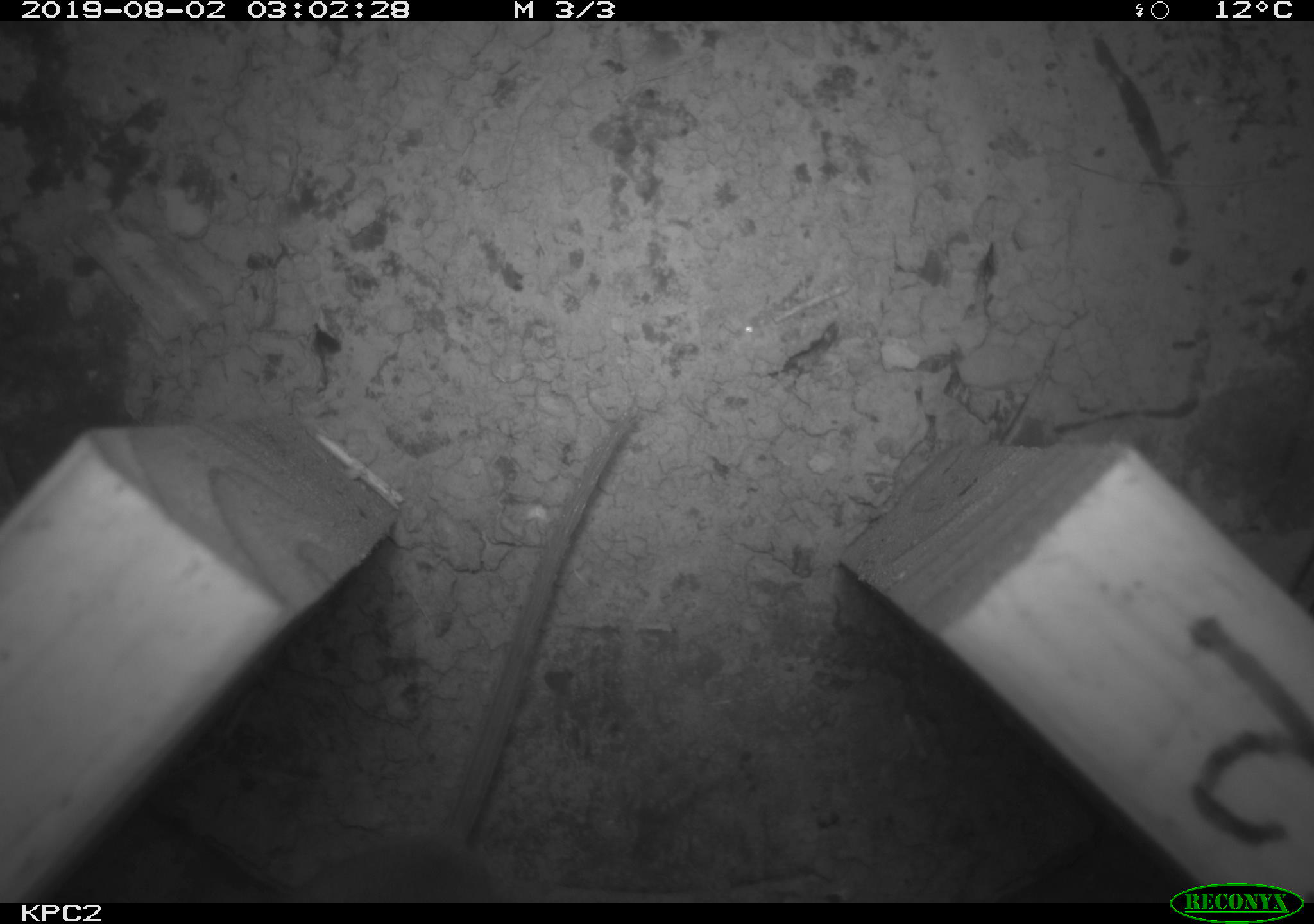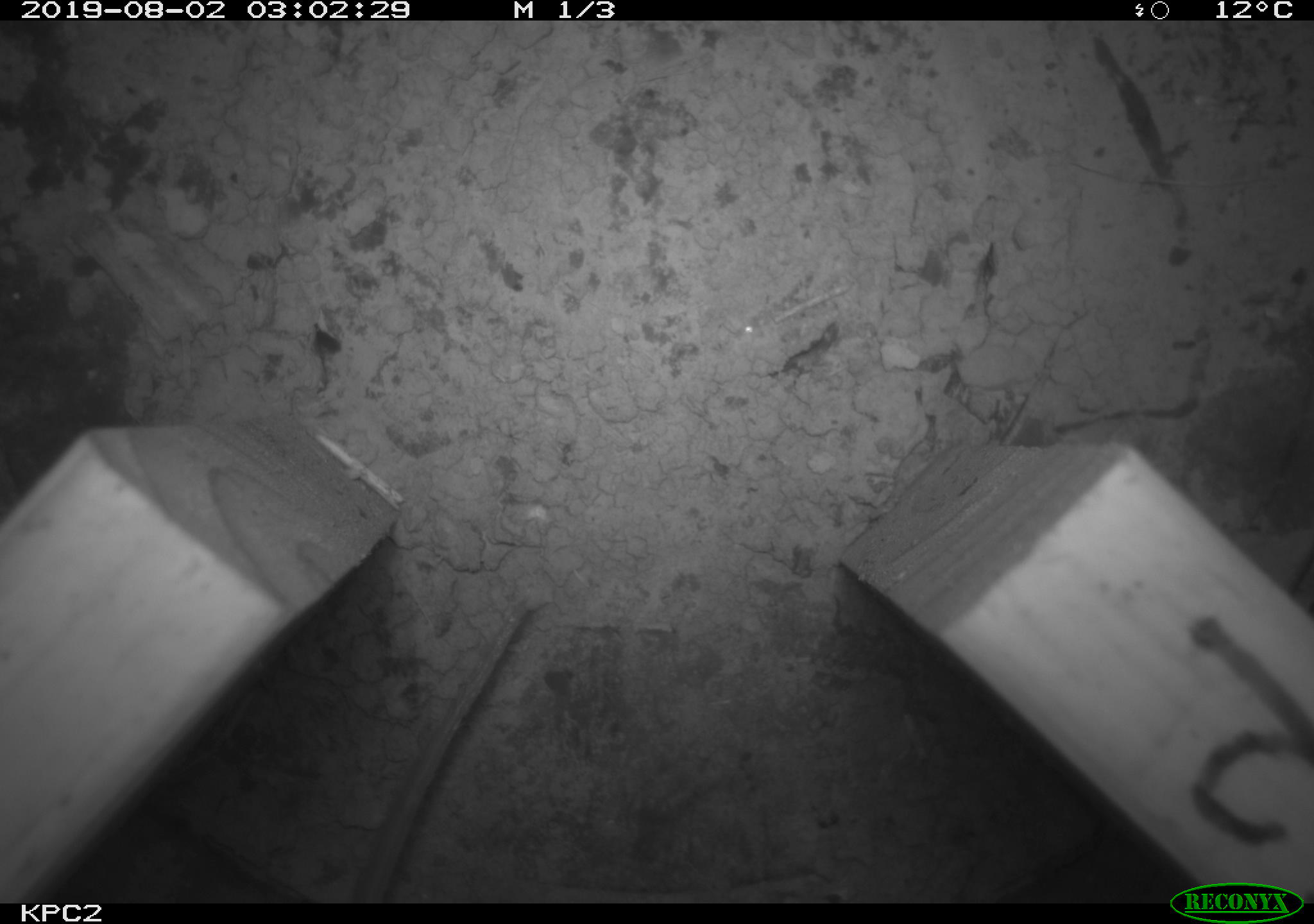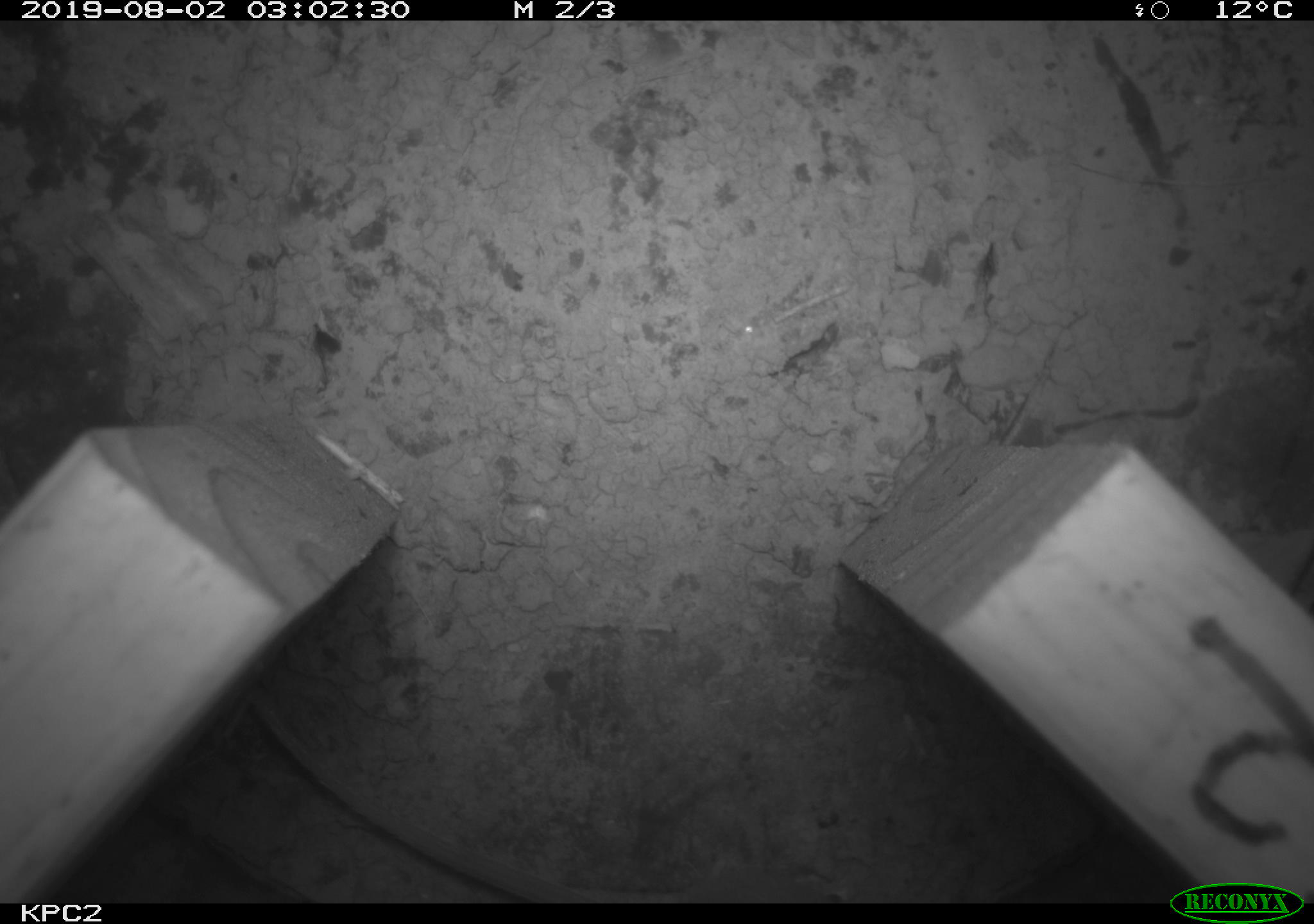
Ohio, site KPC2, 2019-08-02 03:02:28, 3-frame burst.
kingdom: Animalia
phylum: Chordata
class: Mammalia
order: Rodentia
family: Cricetidae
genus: Peromyscus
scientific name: Peromyscus leucopus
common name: white-footed mouse